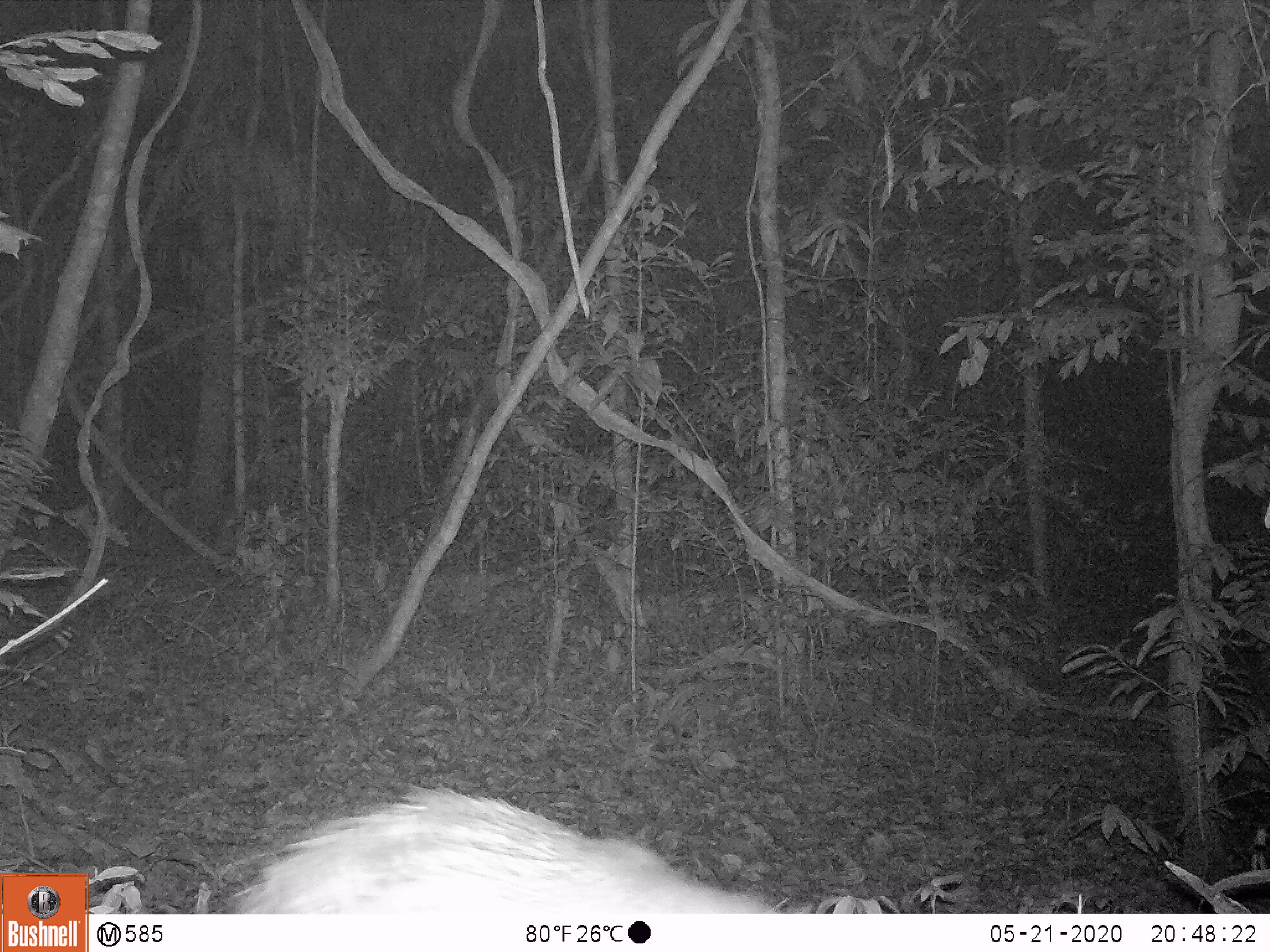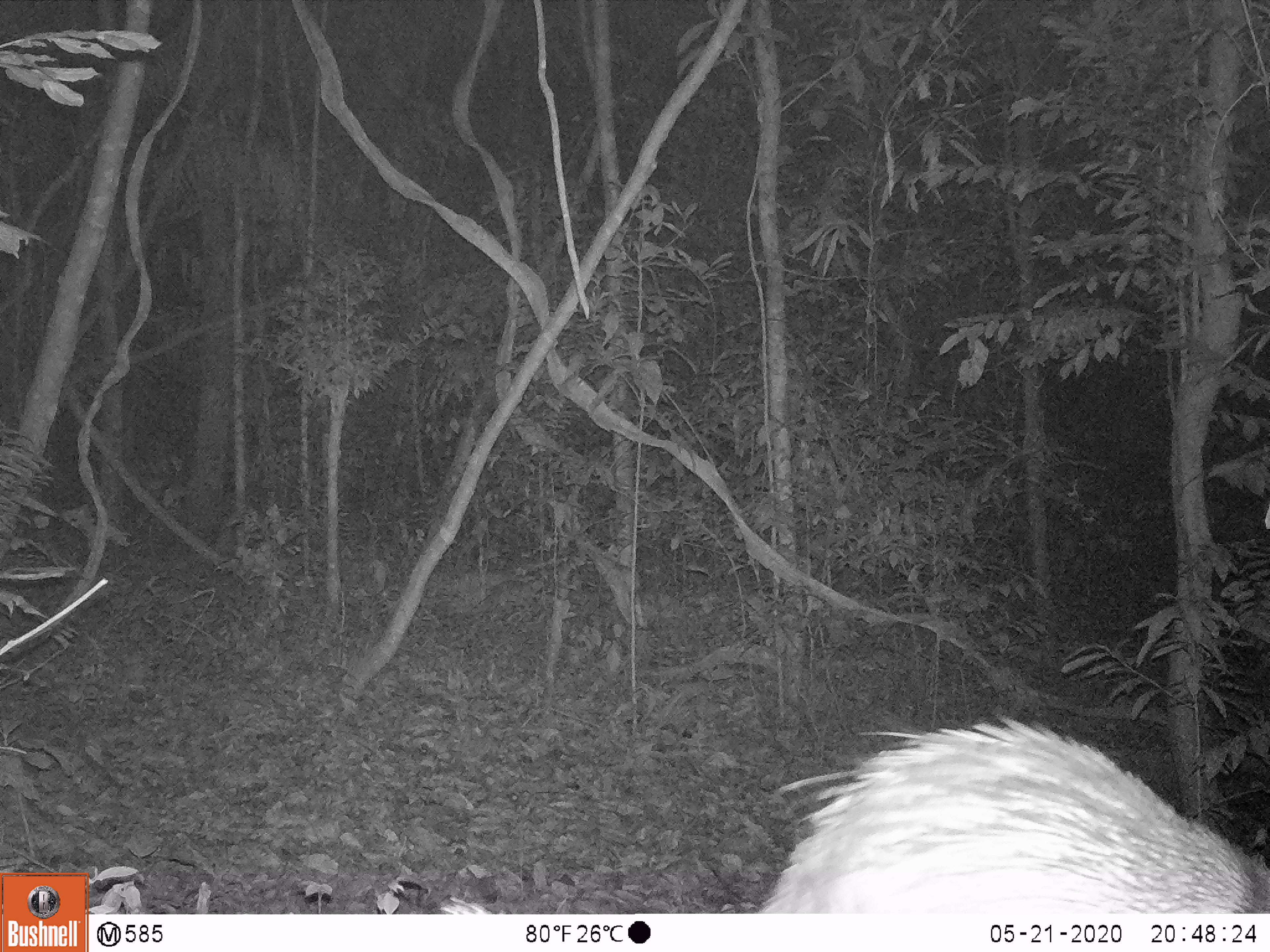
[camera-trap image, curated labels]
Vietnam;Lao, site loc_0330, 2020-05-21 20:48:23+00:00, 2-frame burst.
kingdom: Animalia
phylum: Chordata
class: Mammalia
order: Rodentia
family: Hystricidae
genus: Atherurus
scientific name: Atherurus macrourus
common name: asiatic brush-tailed porcupine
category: asiatic brush tailed porcupine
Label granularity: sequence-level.